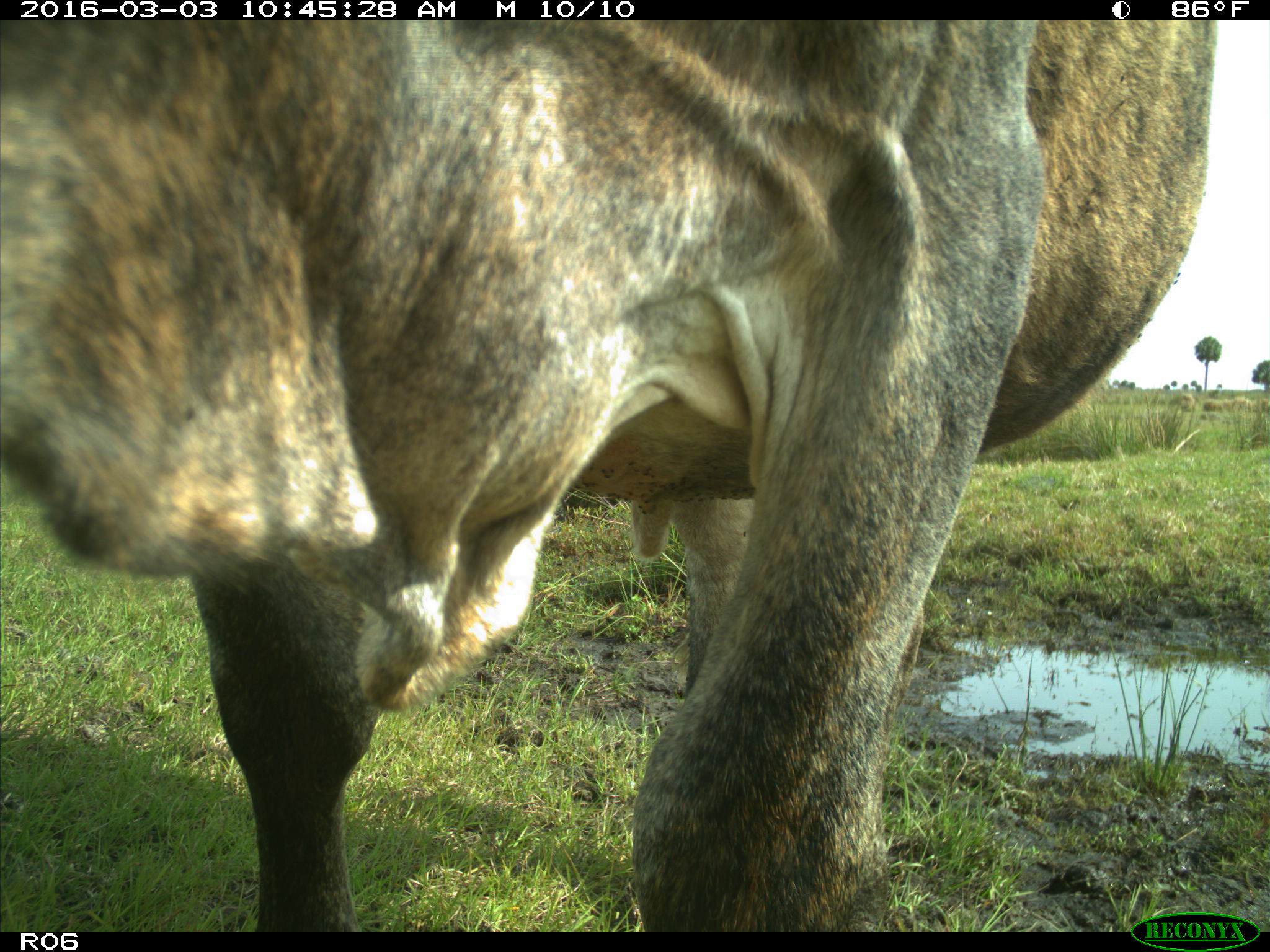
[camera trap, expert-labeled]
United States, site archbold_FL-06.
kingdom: Animalia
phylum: Chordata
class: Mammalia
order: Artiodactyla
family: Bovidae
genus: Bos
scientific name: Bos taurus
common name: domestic cow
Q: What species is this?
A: Bos taurus (domestic cow).